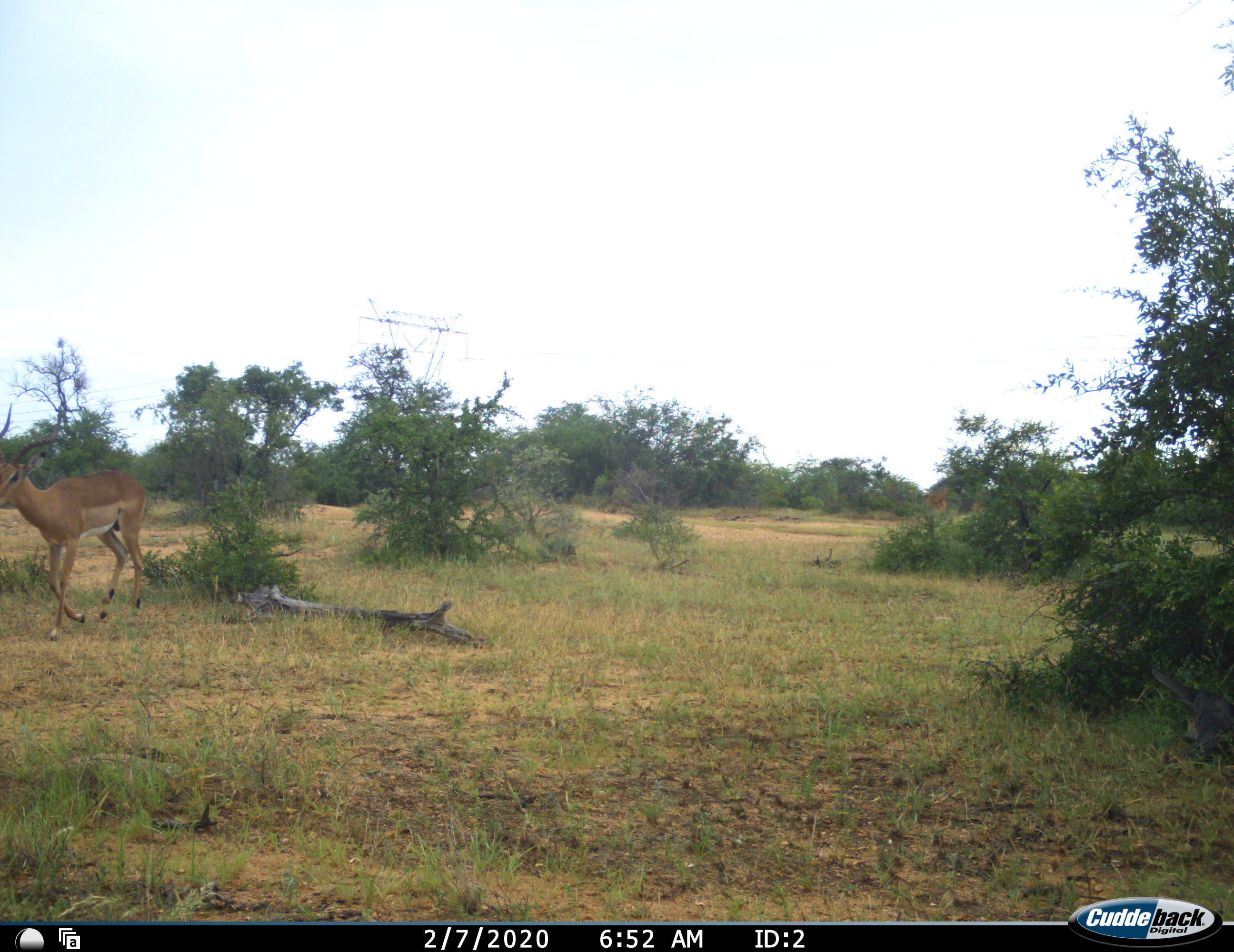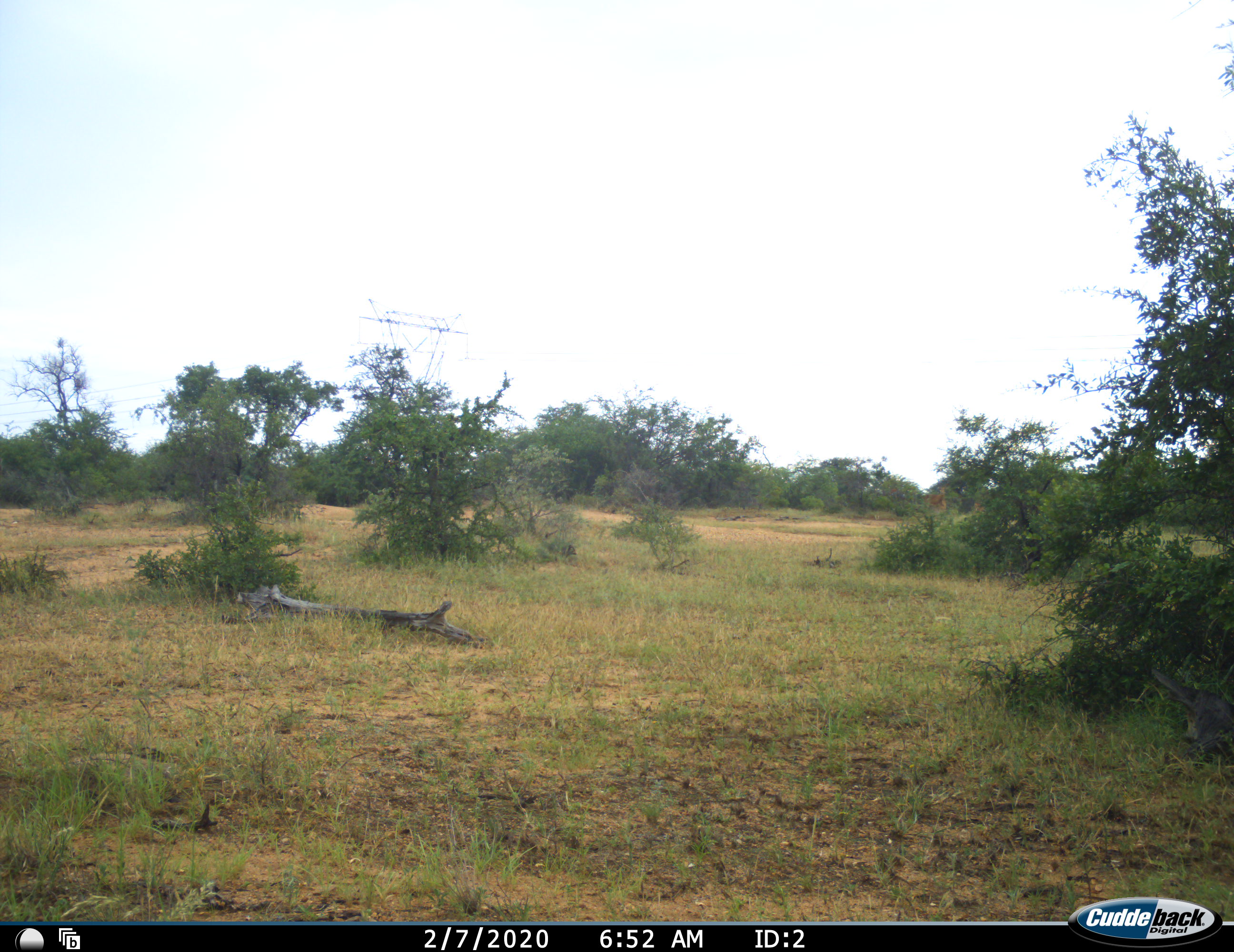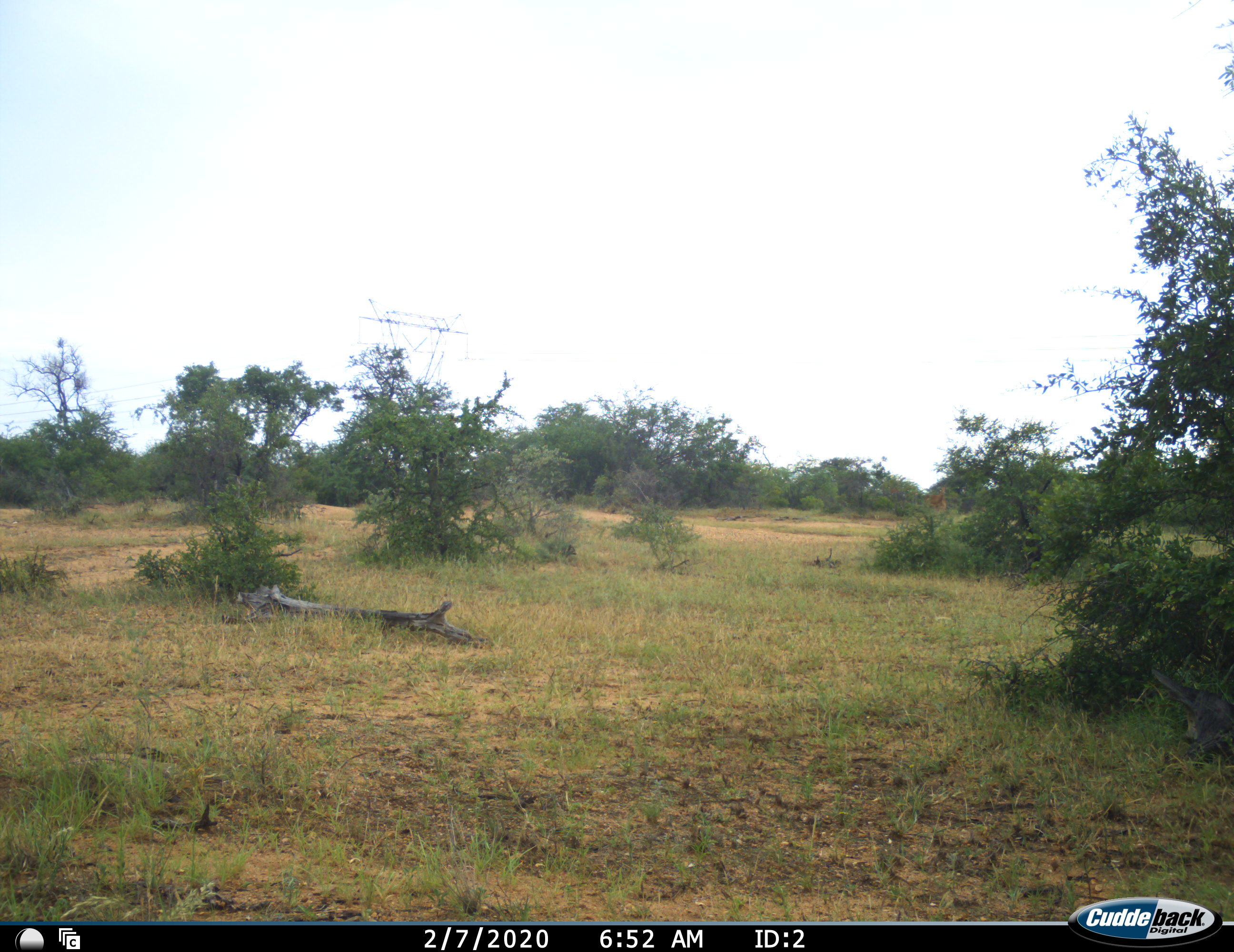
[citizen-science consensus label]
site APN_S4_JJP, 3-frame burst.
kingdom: Animalia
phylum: Chordata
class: Mammalia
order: Artiodactyla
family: Bovidae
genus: Aepyceros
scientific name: Aepyceros melampus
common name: impala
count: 1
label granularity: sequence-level